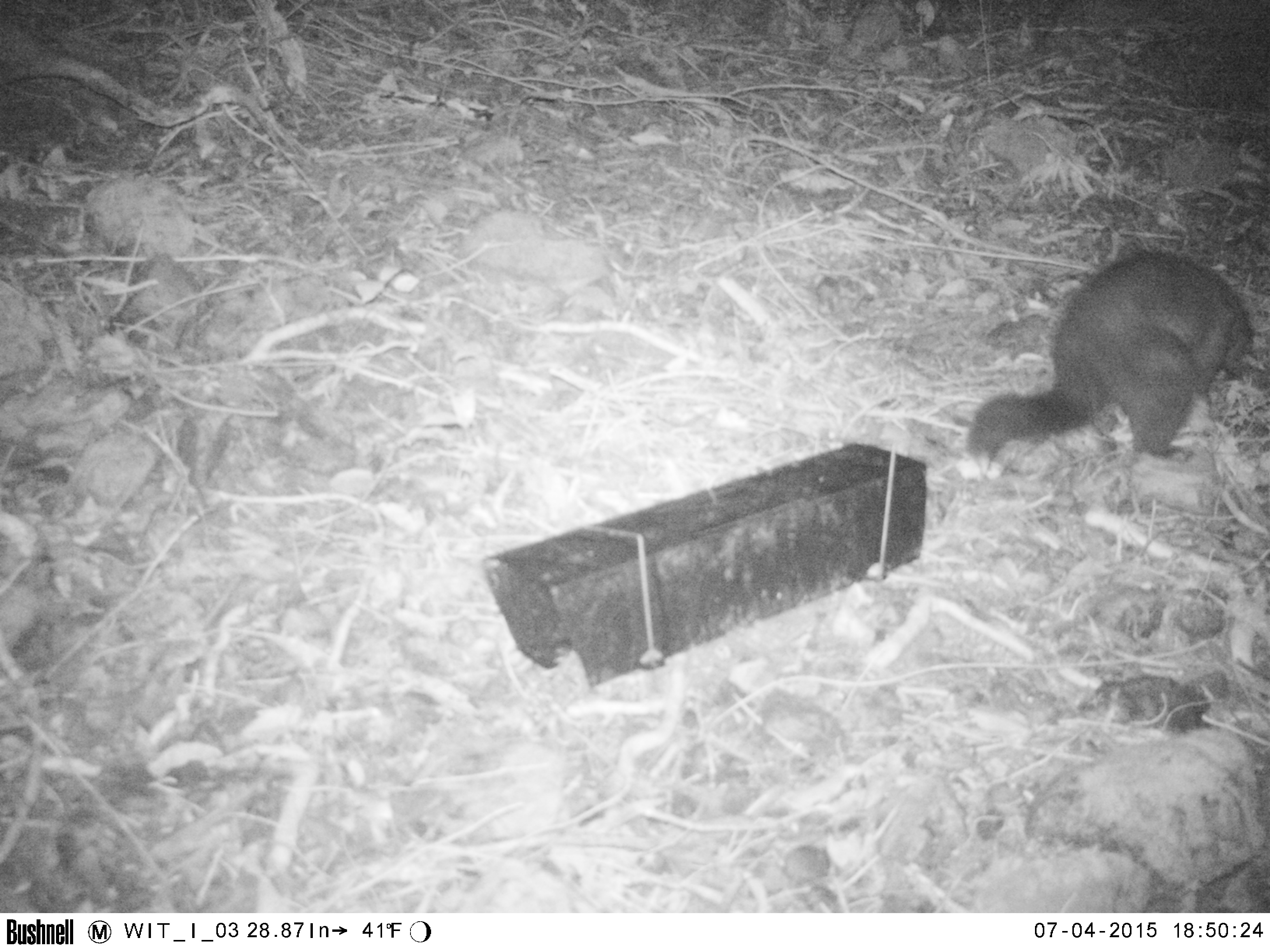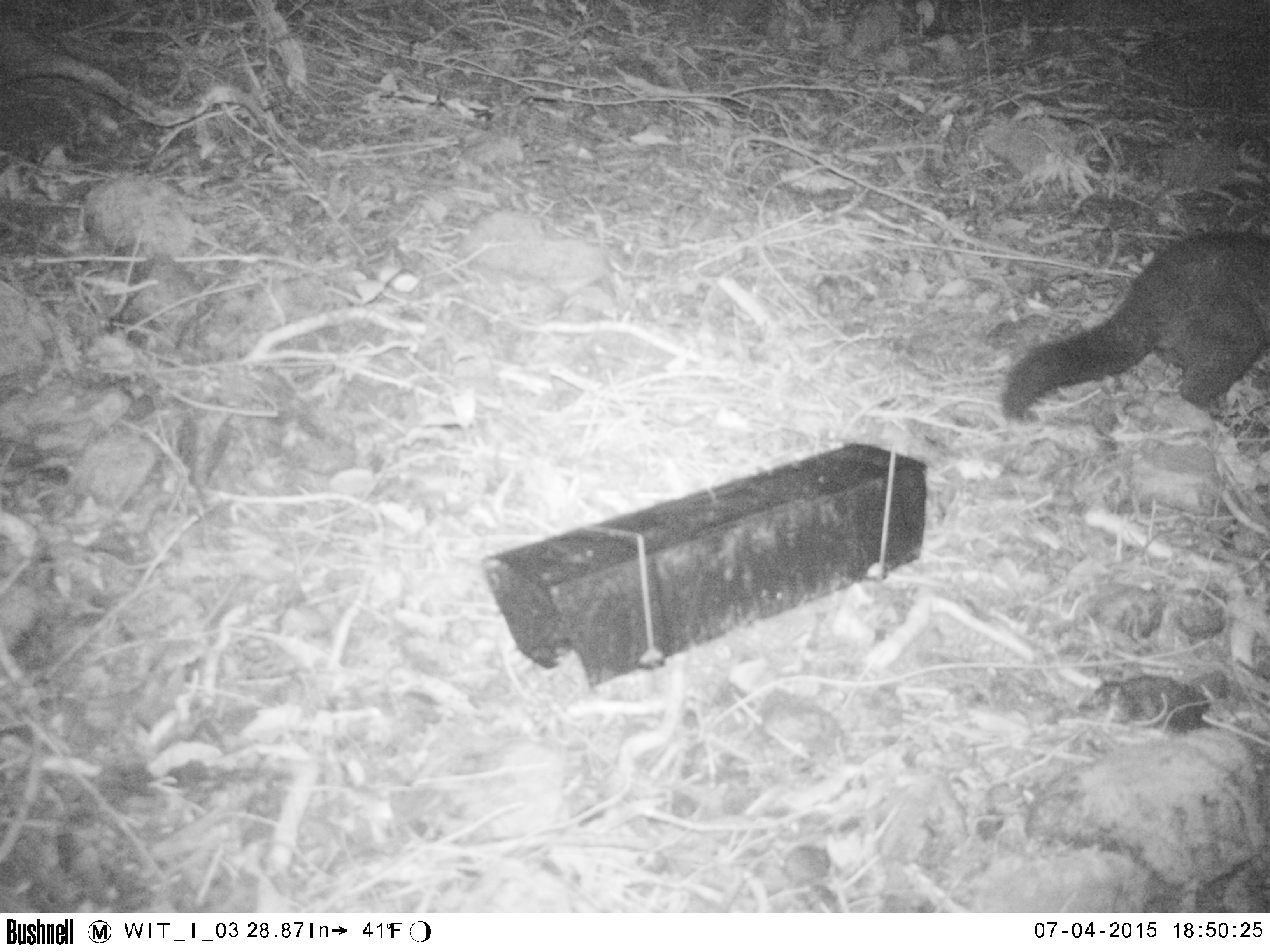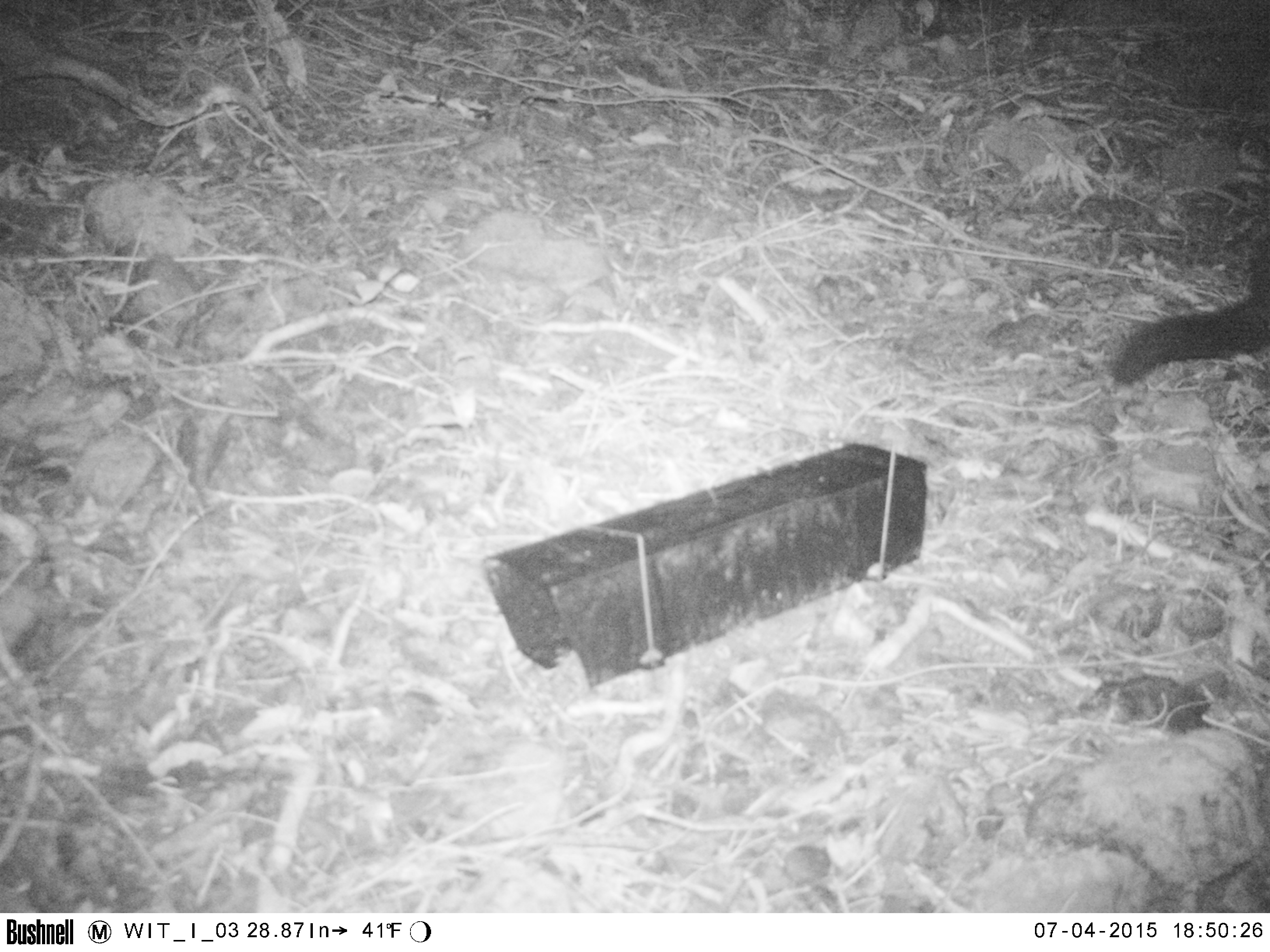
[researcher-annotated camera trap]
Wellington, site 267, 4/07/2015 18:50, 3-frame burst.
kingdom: Animalia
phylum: Chordata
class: Mammalia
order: Didelphimorphia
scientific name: Didelphimorphia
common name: possum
Possum (Didelphimorphia).